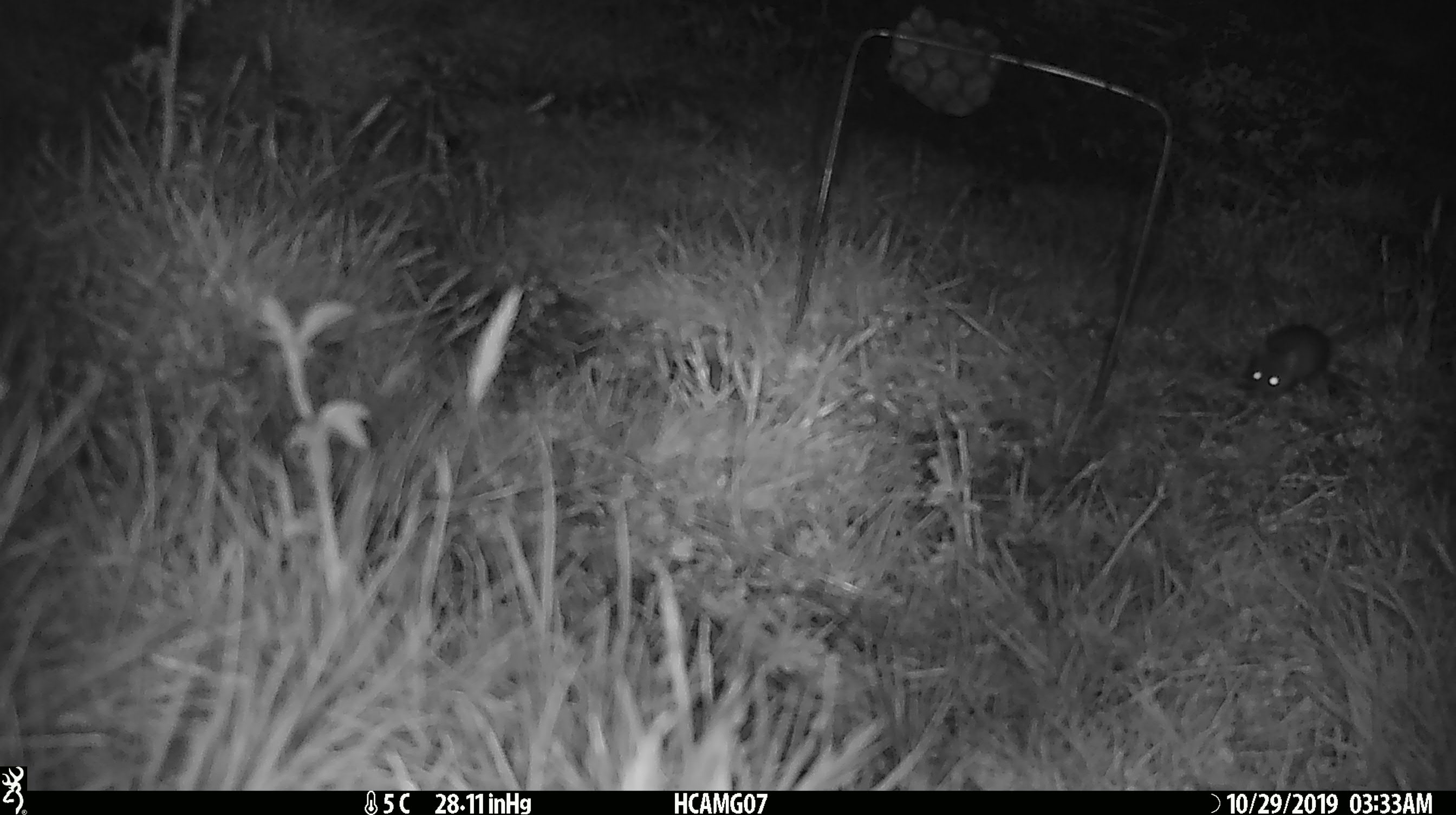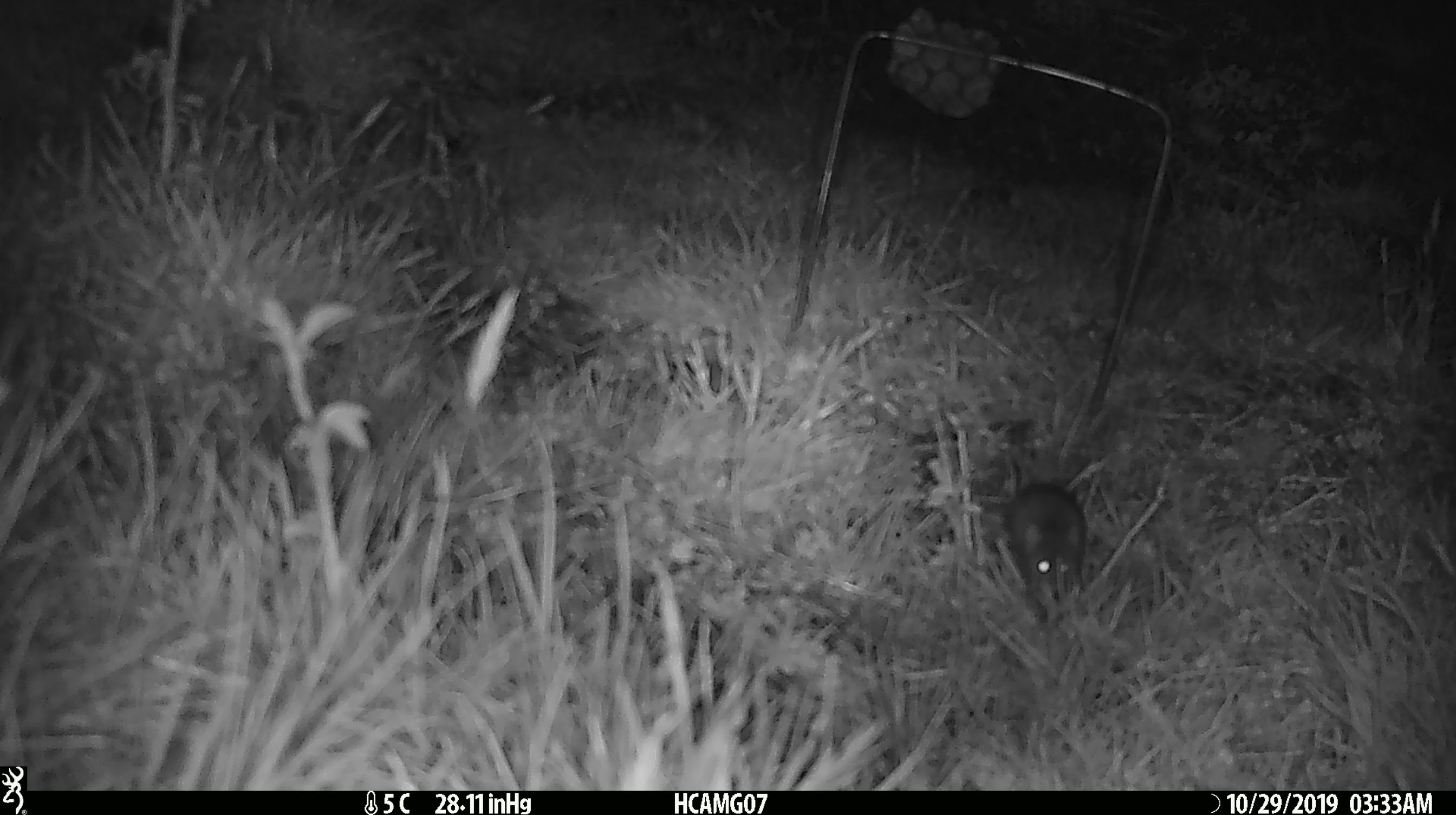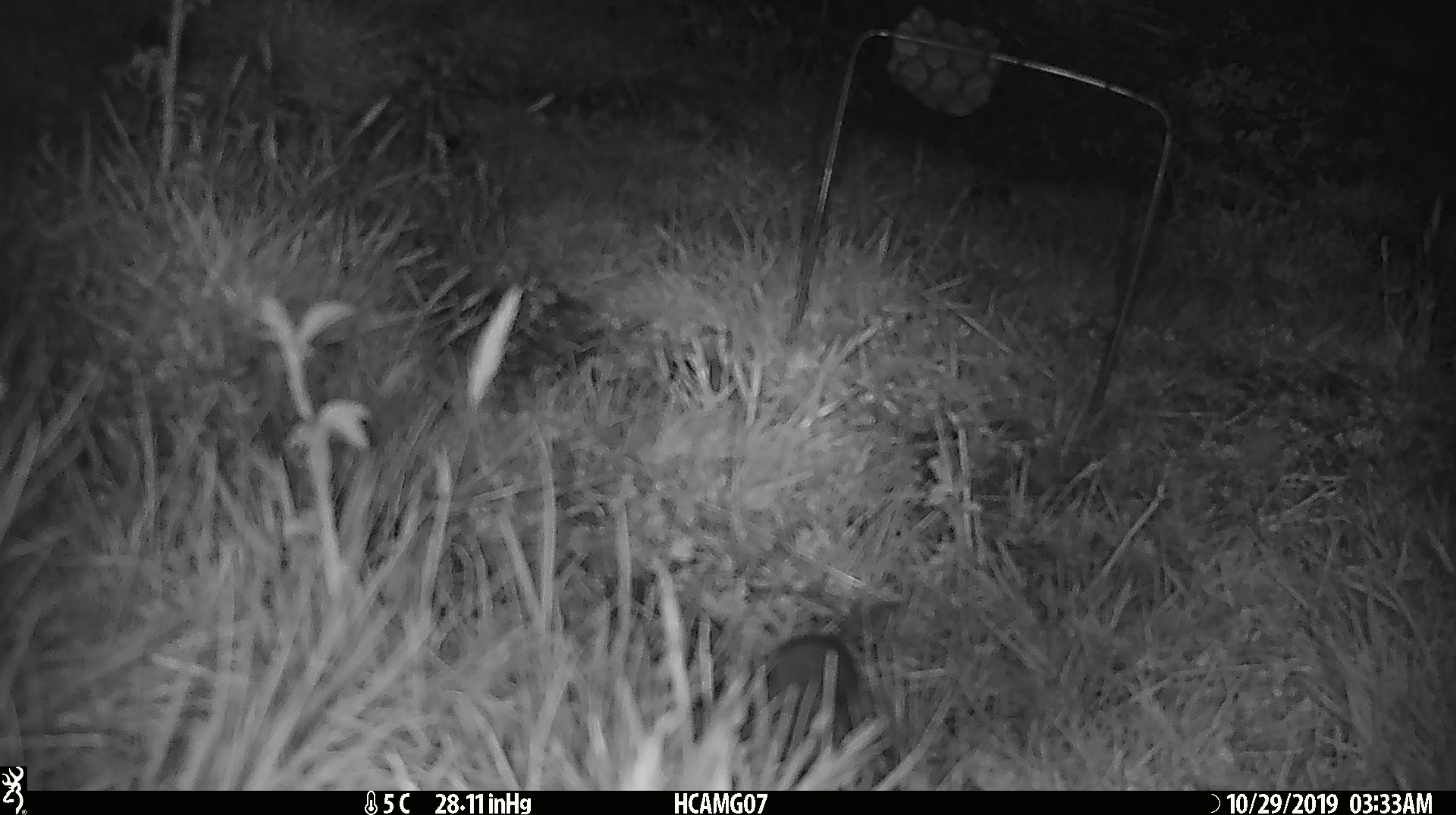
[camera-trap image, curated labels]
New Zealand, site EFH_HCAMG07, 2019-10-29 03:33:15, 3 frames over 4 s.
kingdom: Animalia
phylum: Chordata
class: Mammalia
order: Rodentia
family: Muridae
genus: Mus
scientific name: Mus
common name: mouse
Mouse (Mus).